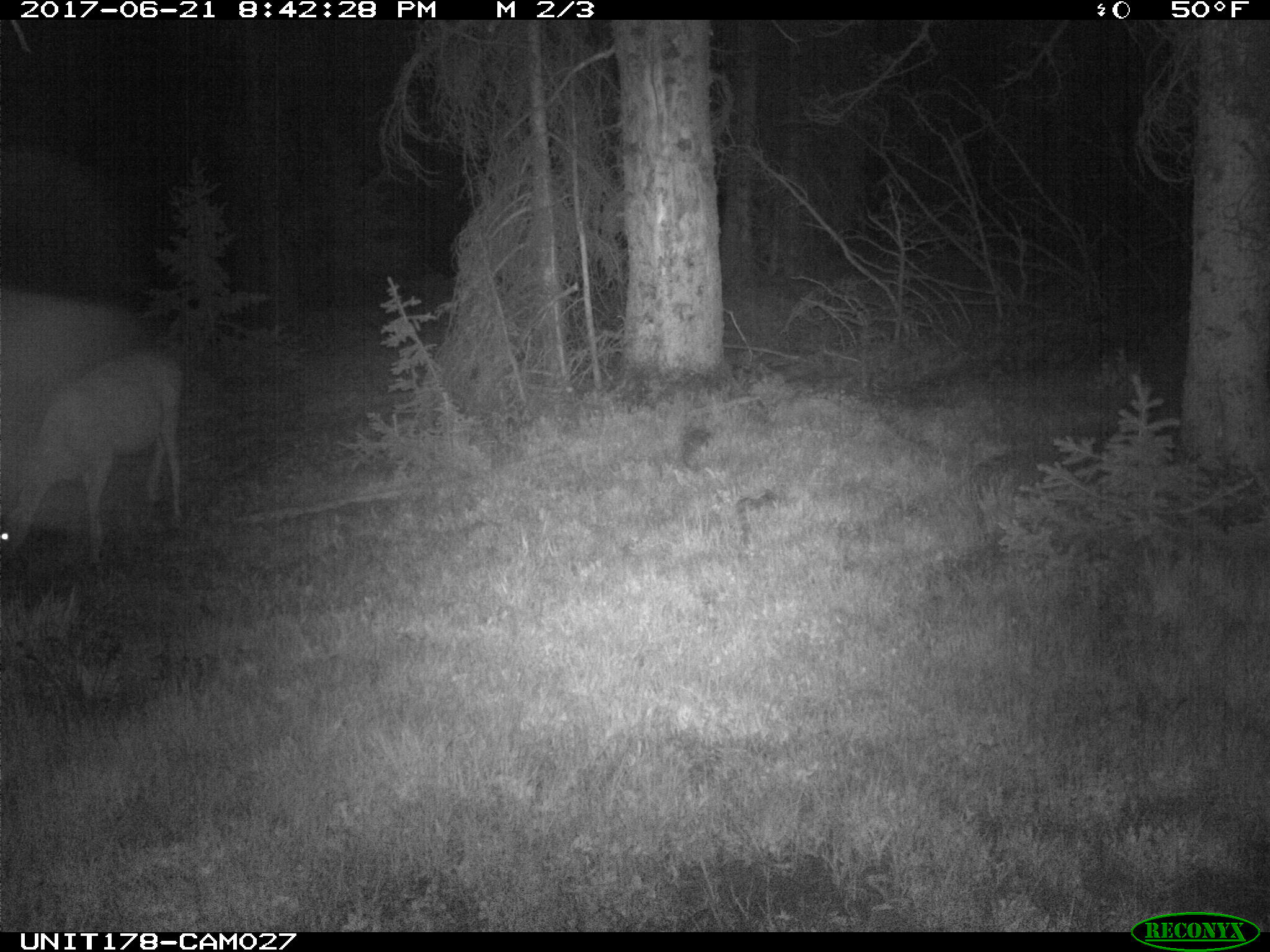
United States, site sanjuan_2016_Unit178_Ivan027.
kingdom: Animalia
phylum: Chordata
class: Mammalia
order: Artiodactyla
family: Cervidae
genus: Odocoileus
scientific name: Odocoileus hemionus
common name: mule deer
Odocoileus hemionus (mule deer).